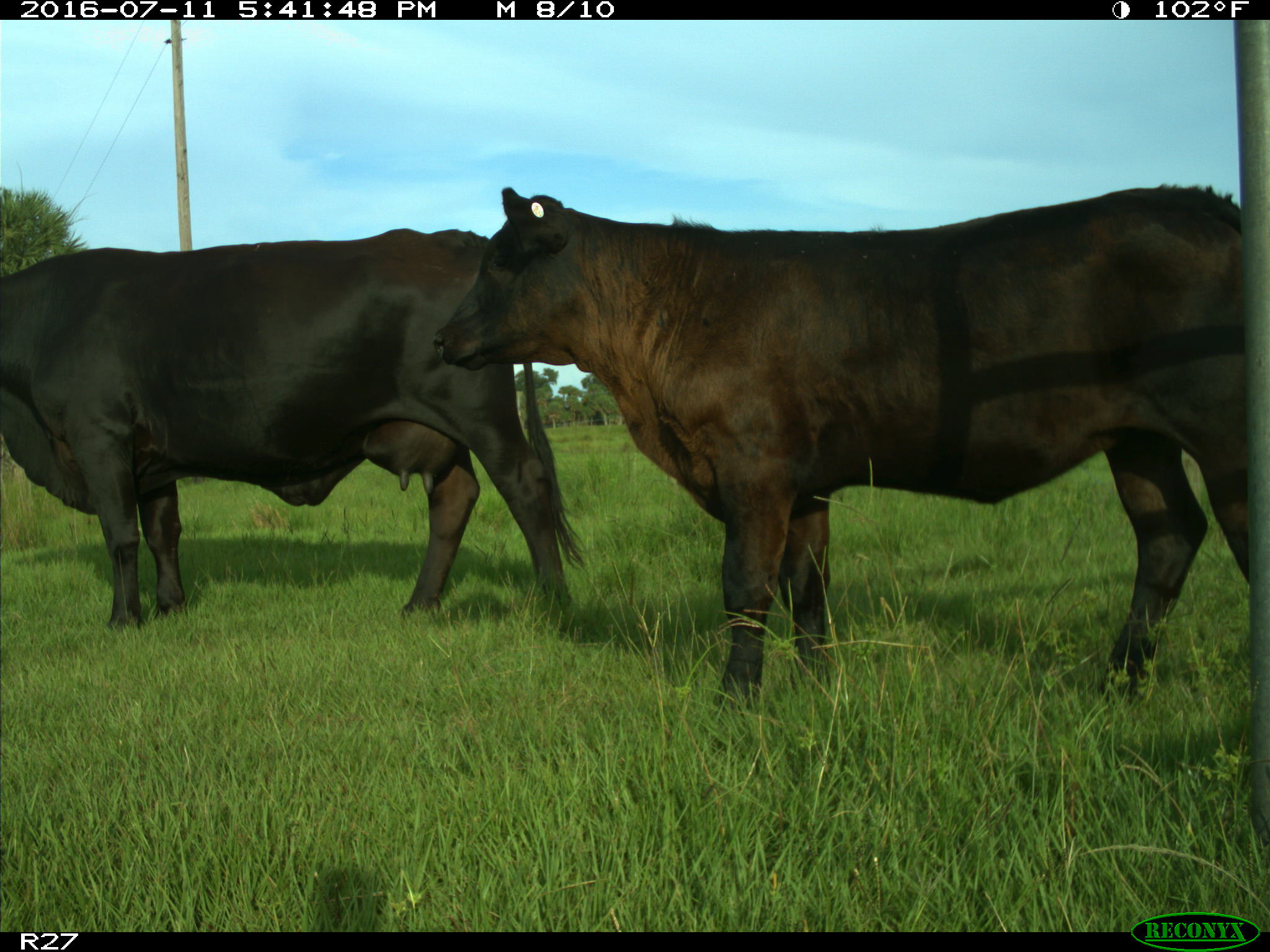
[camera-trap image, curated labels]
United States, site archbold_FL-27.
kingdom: Animalia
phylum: Chordata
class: Mammalia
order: Artiodactyla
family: Bovidae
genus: Bos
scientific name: Bos taurus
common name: domestic cow